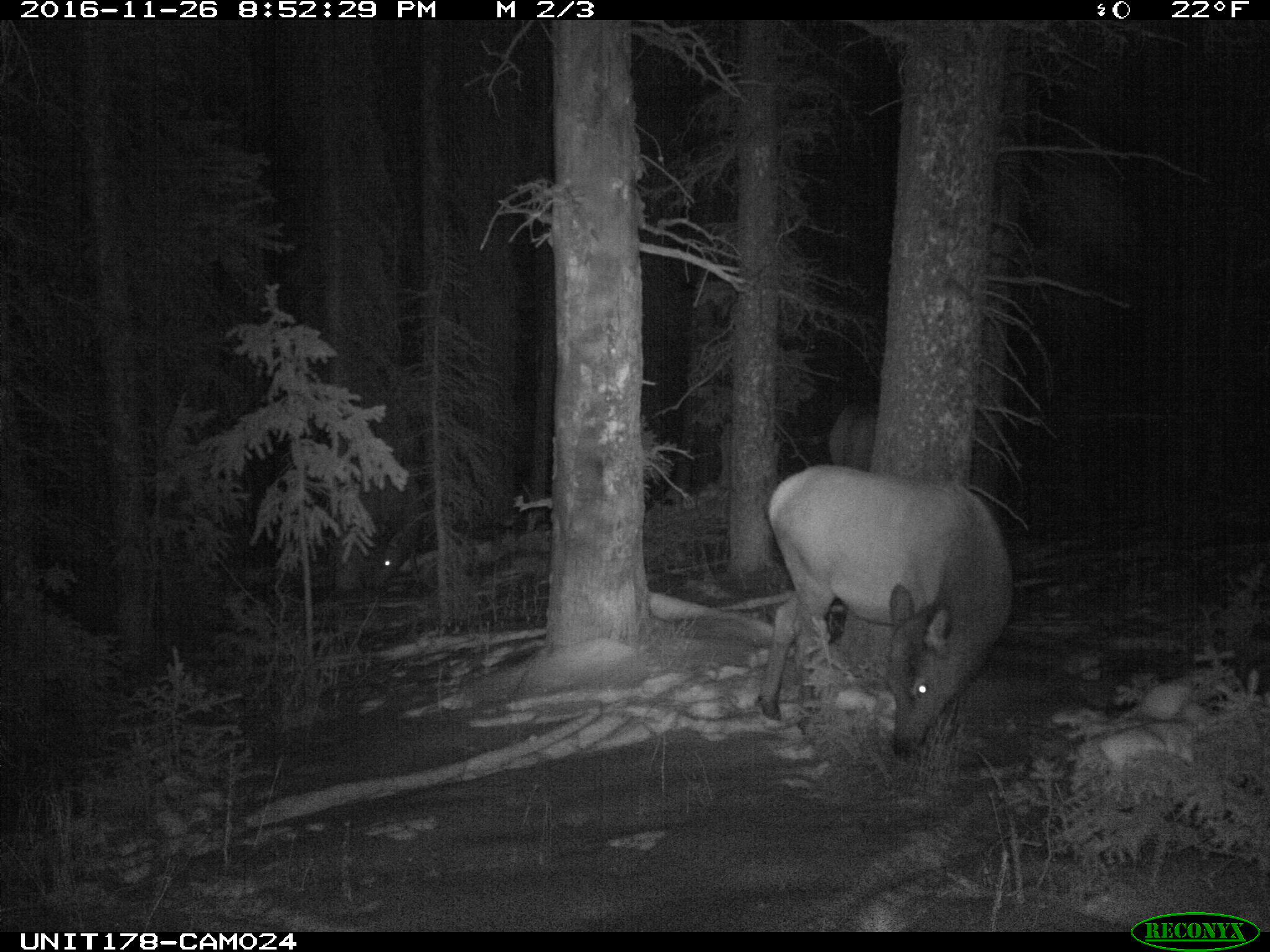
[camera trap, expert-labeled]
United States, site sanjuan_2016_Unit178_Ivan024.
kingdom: Animalia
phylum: Chordata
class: Mammalia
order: Artiodactyla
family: Cervidae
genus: Cervus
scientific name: Cervus elaphus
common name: red deer